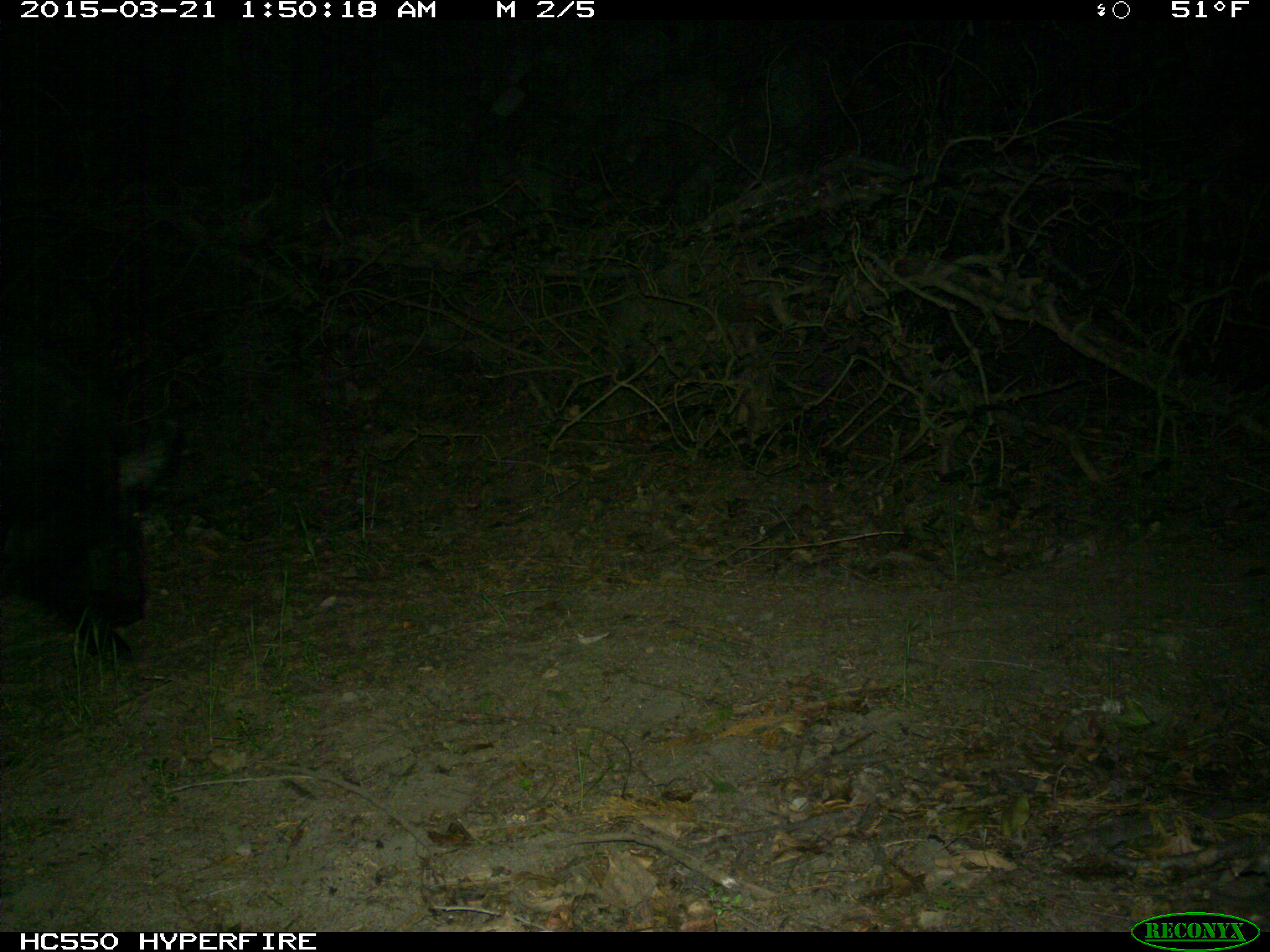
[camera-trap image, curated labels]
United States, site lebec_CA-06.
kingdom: Animalia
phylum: Chordata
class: Mammalia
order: Artiodactyla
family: Suidae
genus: Sus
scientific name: Sus scrofa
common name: wild boar